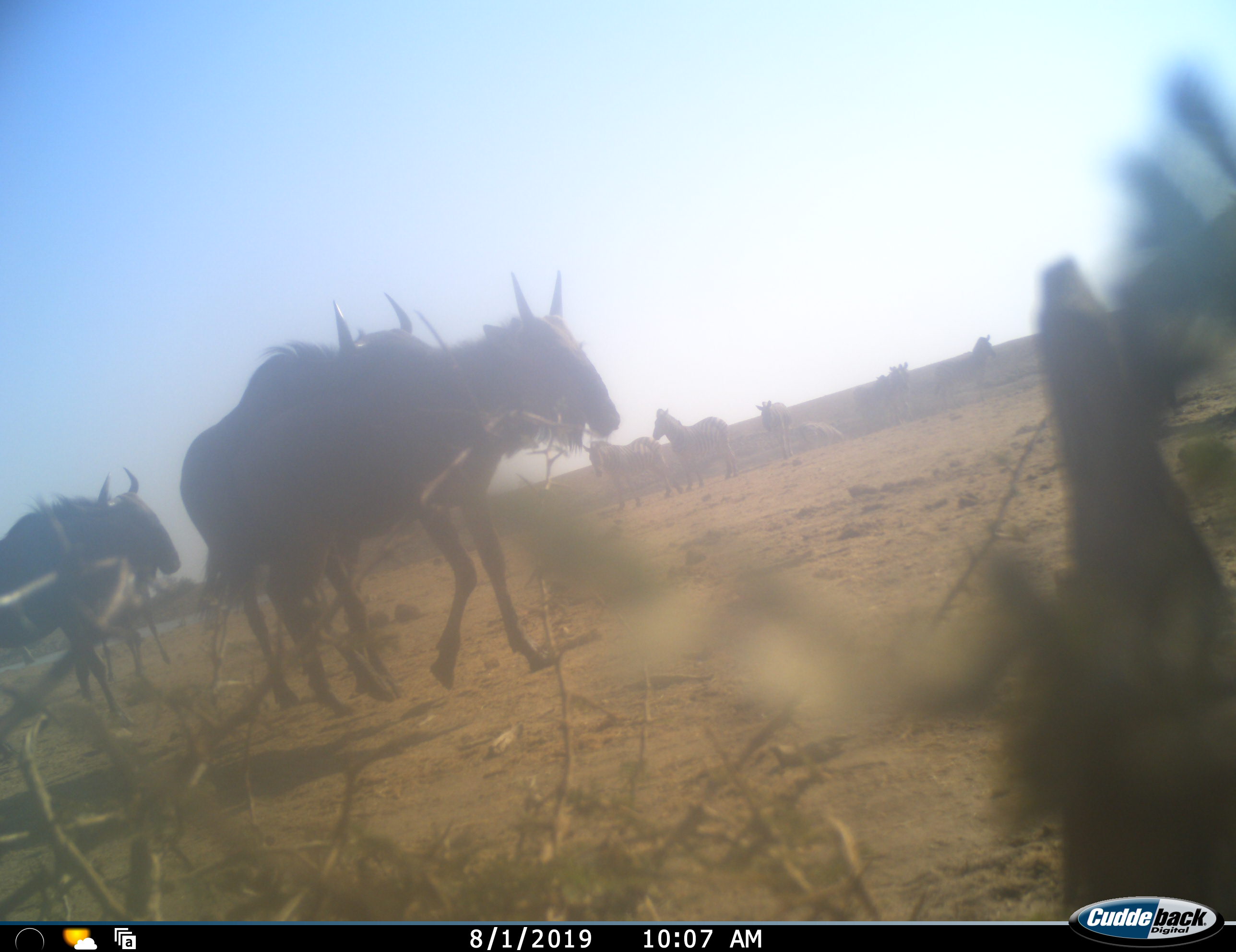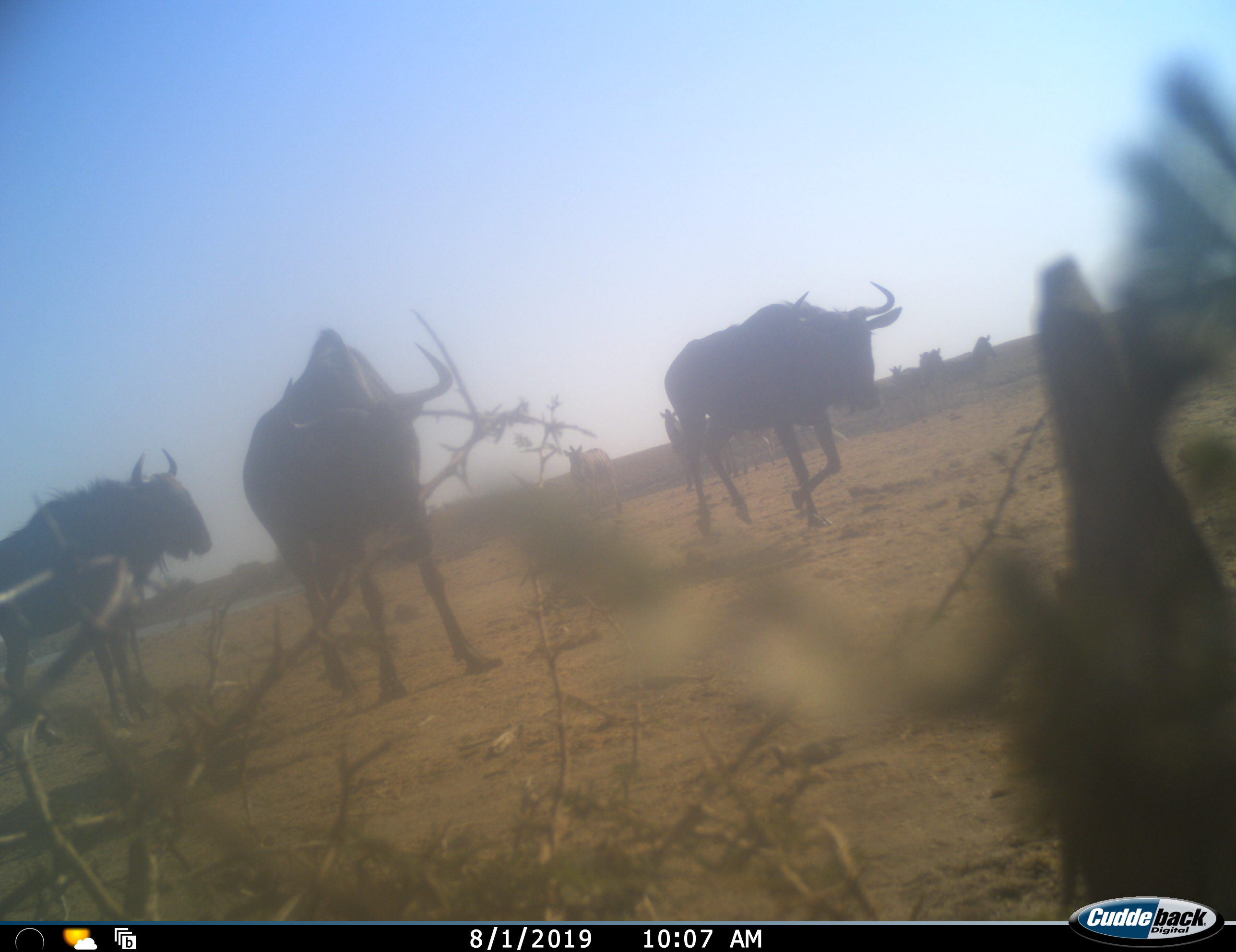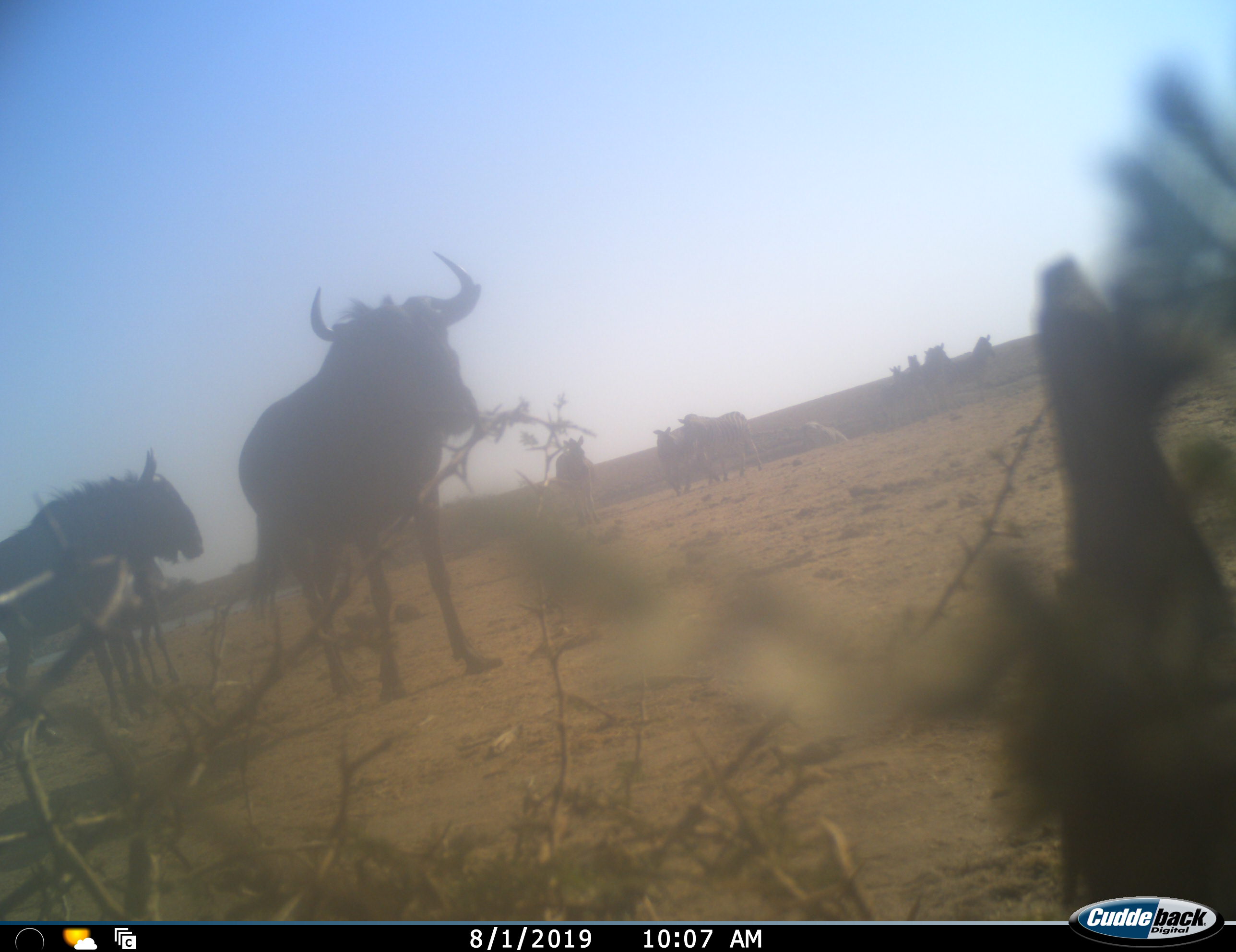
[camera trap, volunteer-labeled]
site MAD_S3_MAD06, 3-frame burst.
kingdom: Animalia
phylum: Chordata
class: Mammalia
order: Artiodactyla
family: Bovidae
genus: Connochaetes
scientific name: Connochaetes taurinus taurinus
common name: blue wildebeest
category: wildebeestblue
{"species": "wildebeestblue (blue wildebeest) (Connochaetes taurinus taurinus)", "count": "4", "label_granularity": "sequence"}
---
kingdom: Animalia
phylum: Chordata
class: Mammalia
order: Perissodactyla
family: Equidae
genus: Equus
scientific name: Equus quagga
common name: plains zebra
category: zebraplains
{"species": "zebraplains (plains zebra) (Equus quagga)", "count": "7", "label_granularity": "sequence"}